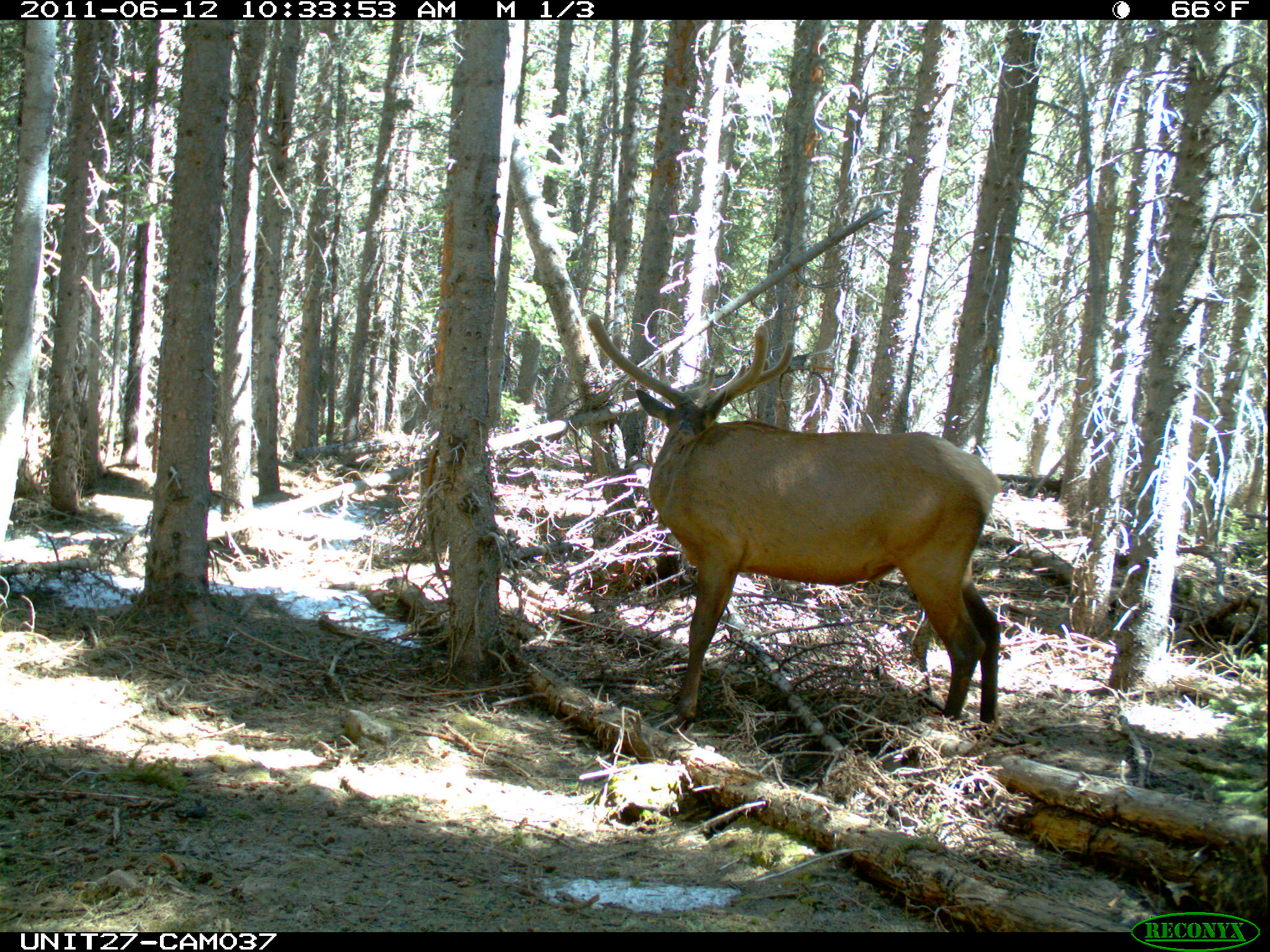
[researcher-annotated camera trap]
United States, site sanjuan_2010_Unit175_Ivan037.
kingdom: Animalia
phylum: Chordata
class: Mammalia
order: Artiodactyla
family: Cervidae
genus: Cervus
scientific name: Cervus elaphus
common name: red deer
Cervus elaphus (red deer).